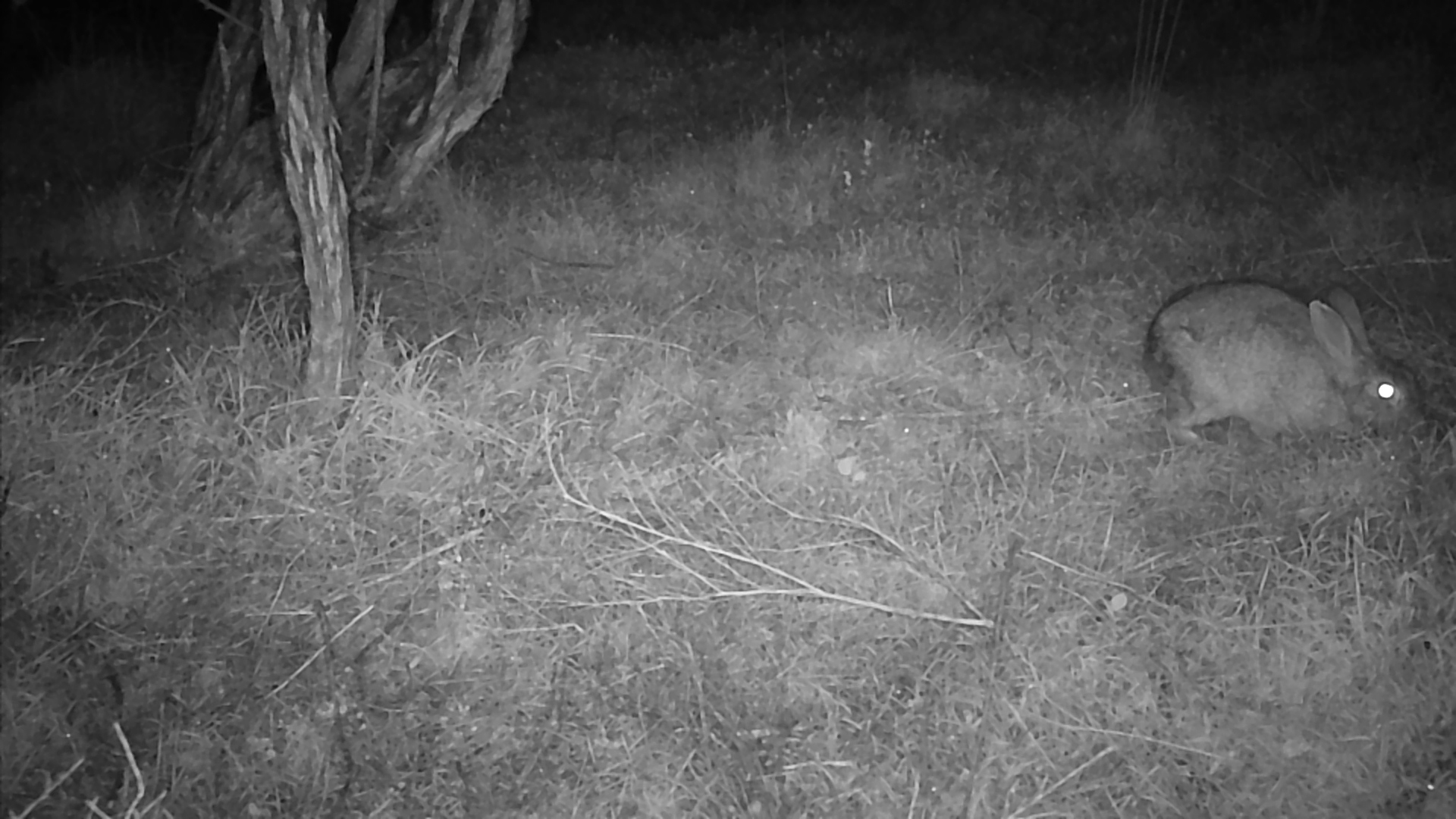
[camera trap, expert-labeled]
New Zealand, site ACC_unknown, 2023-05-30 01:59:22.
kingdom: Animalia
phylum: Chordata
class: Mammalia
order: Lagomorpha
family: Leporidae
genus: Oryctolagus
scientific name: Oryctolagus cuniculus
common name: european rabbit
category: rabbit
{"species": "rabbit (european rabbit) (Oryctolagus cuniculus)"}